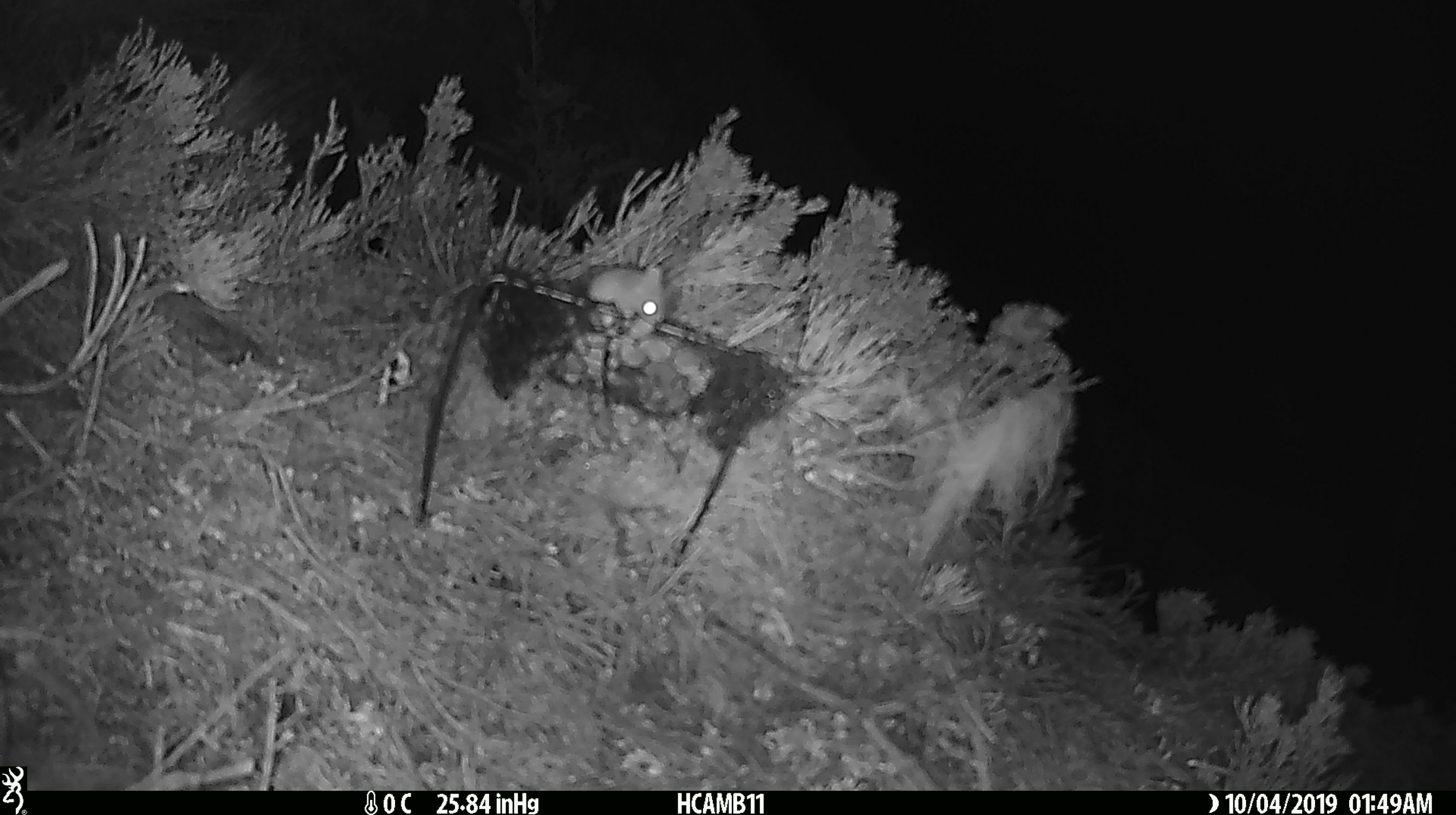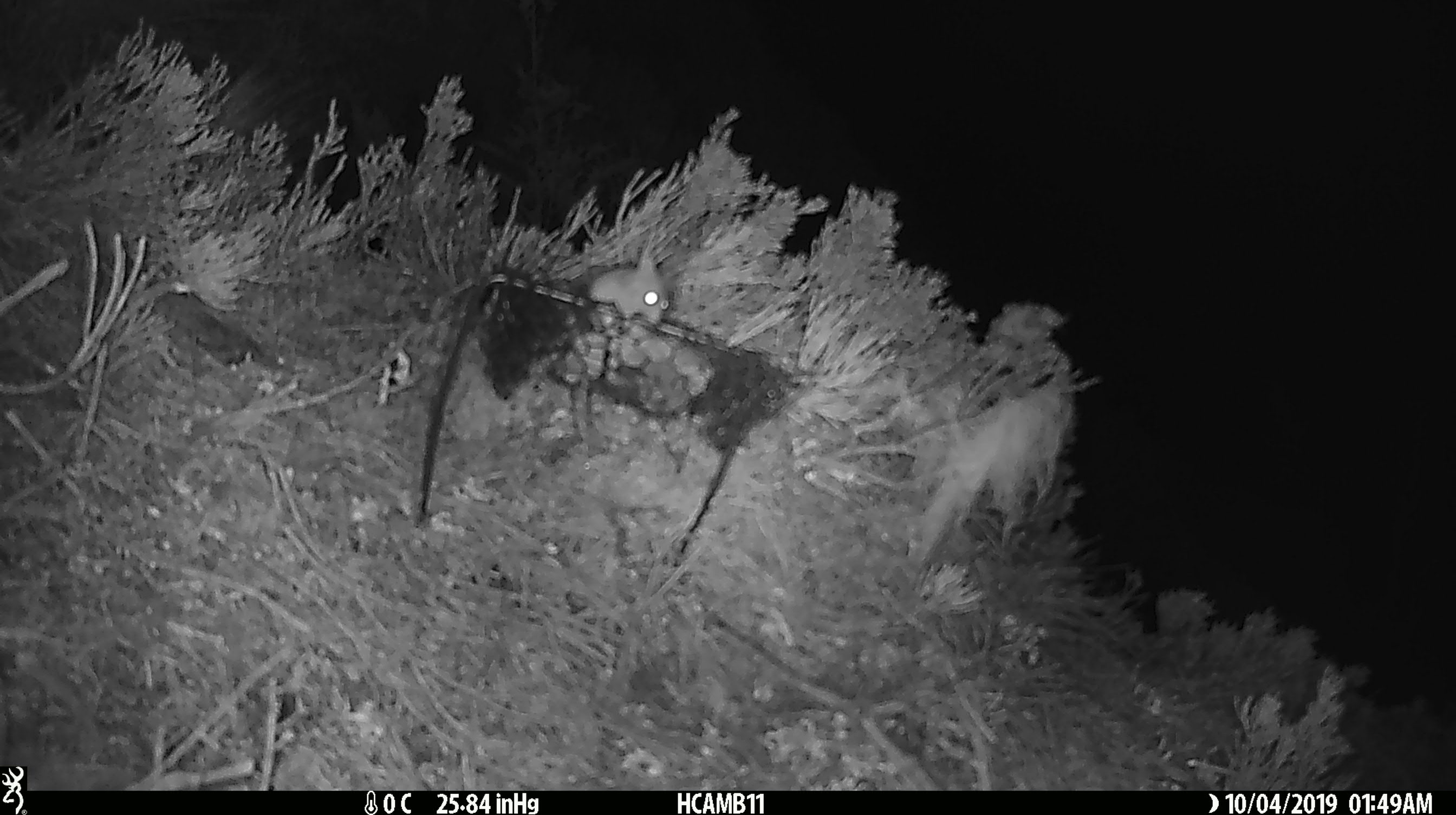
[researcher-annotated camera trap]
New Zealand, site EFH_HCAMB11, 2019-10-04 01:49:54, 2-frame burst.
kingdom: Animalia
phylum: Chordata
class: Mammalia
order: Rodentia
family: Muridae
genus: Mus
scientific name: Mus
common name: mouse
Mouse (Mus).